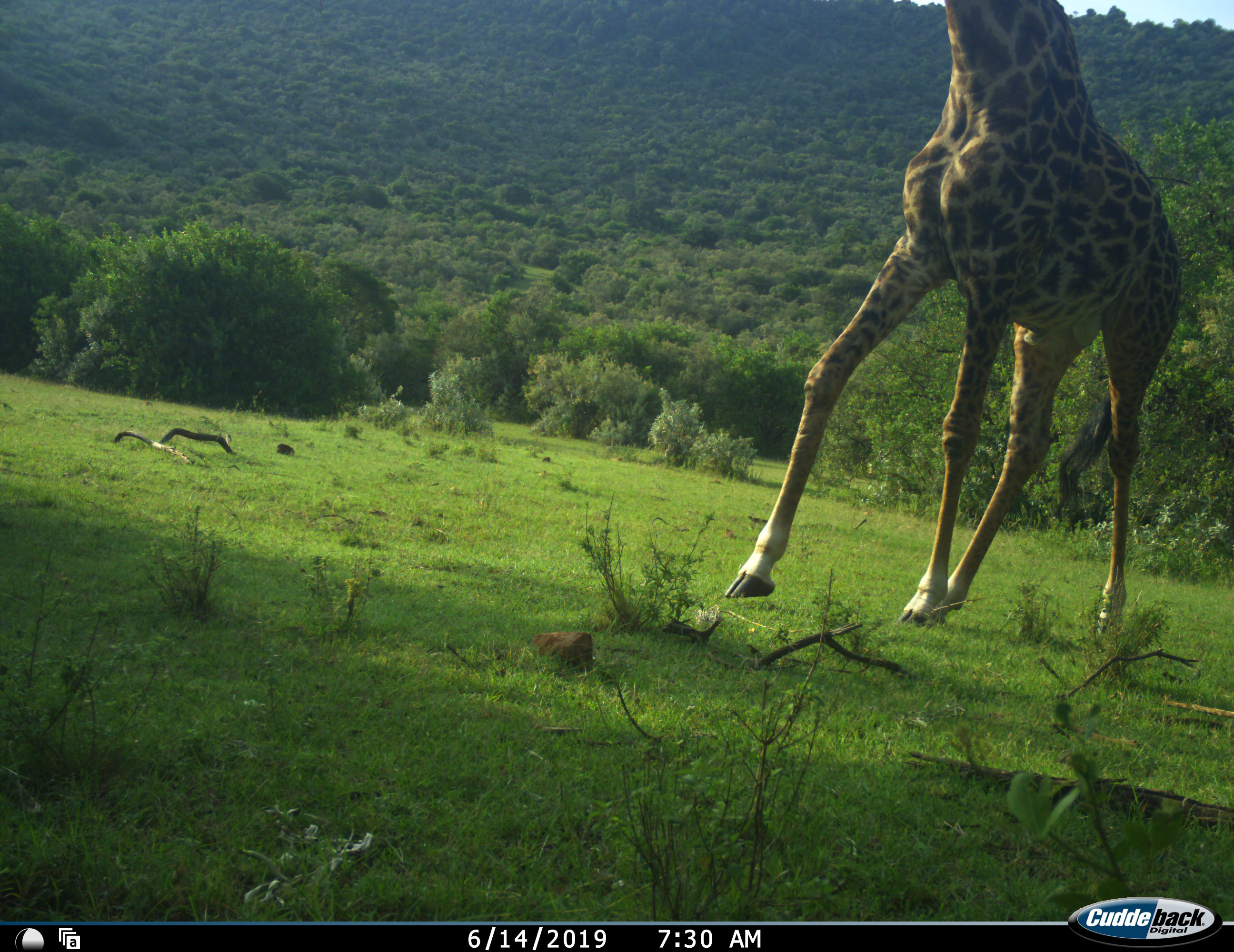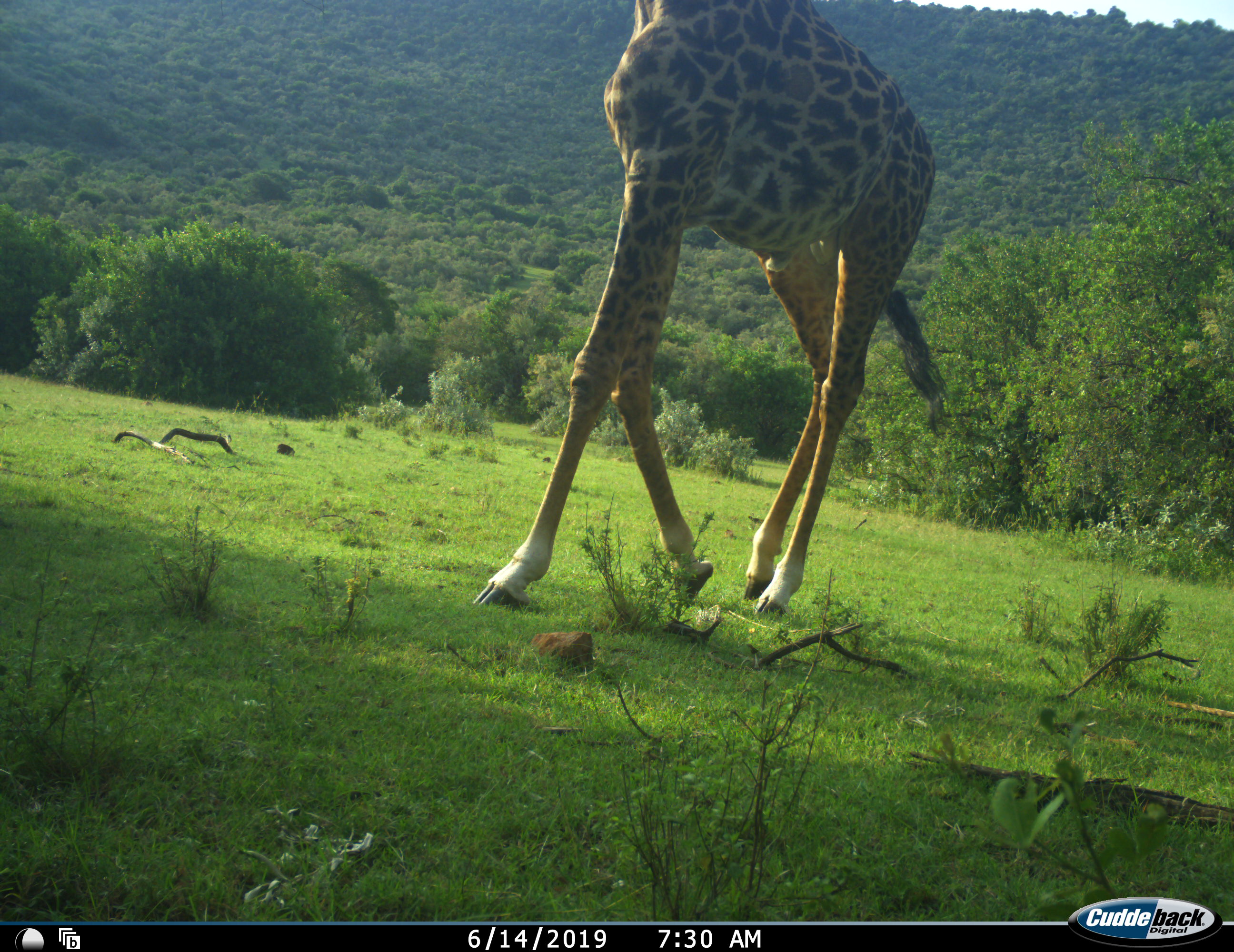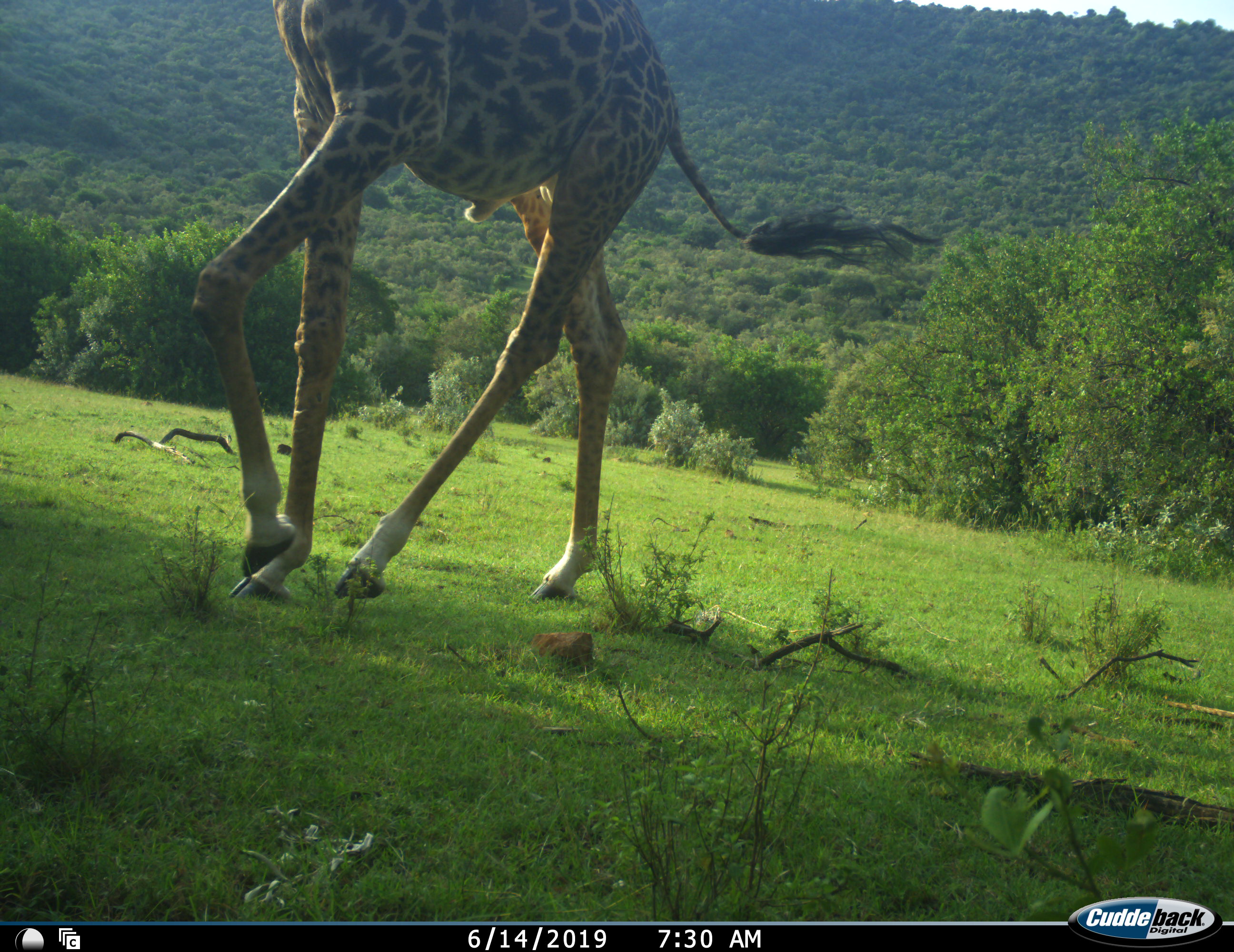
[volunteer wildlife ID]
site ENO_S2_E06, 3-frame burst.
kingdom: Animalia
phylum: Chordata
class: Mammalia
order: Artiodactyla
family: Giraffidae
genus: Giraffa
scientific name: Giraffa camelopardalis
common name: giraffe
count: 1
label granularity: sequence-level